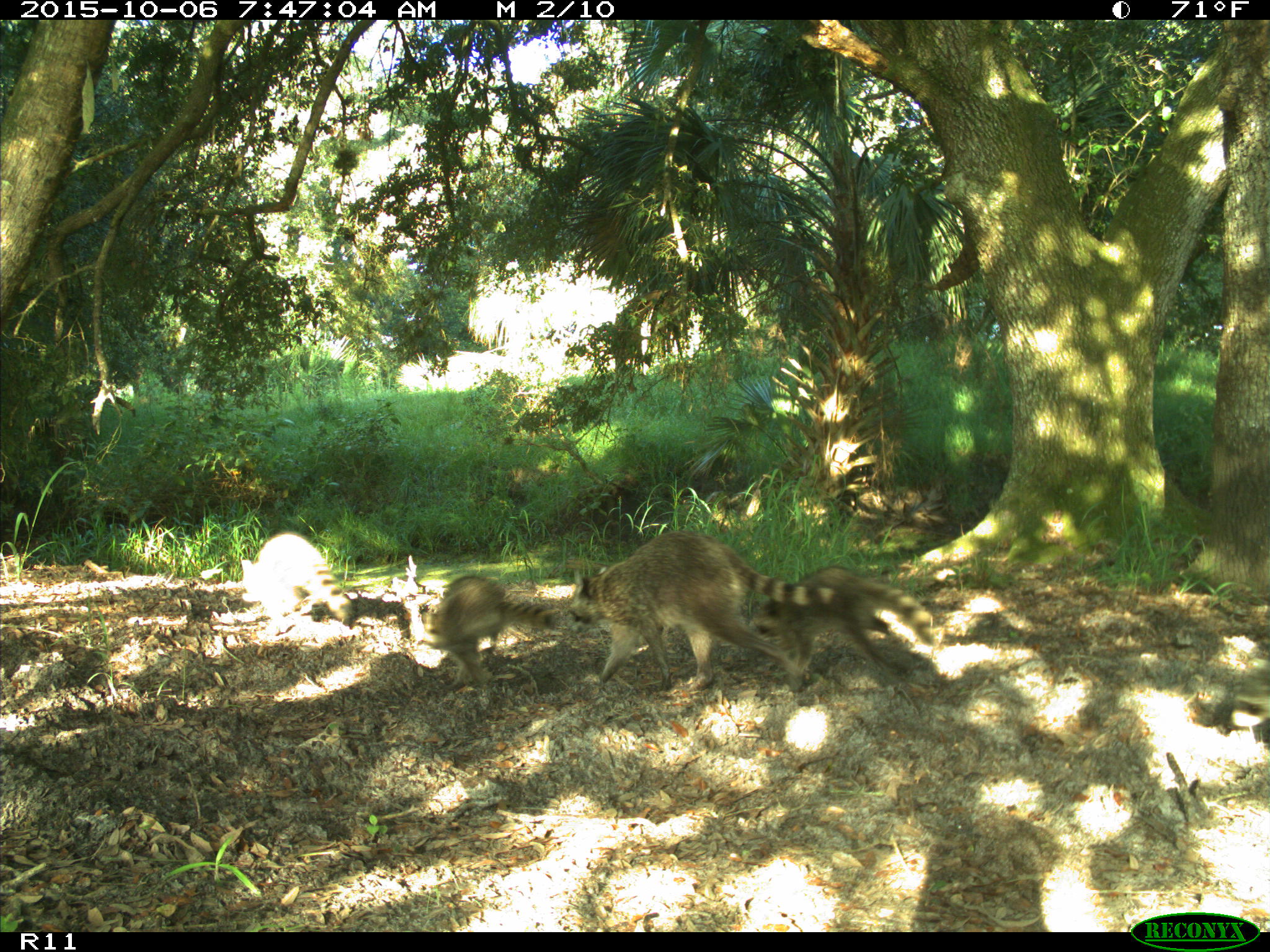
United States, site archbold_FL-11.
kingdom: Animalia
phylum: Chordata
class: Mammalia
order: Carnivora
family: Procyonidae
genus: Procyon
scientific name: Procyon lotor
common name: common raccoon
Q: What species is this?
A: Procyon lotor (common raccoon).